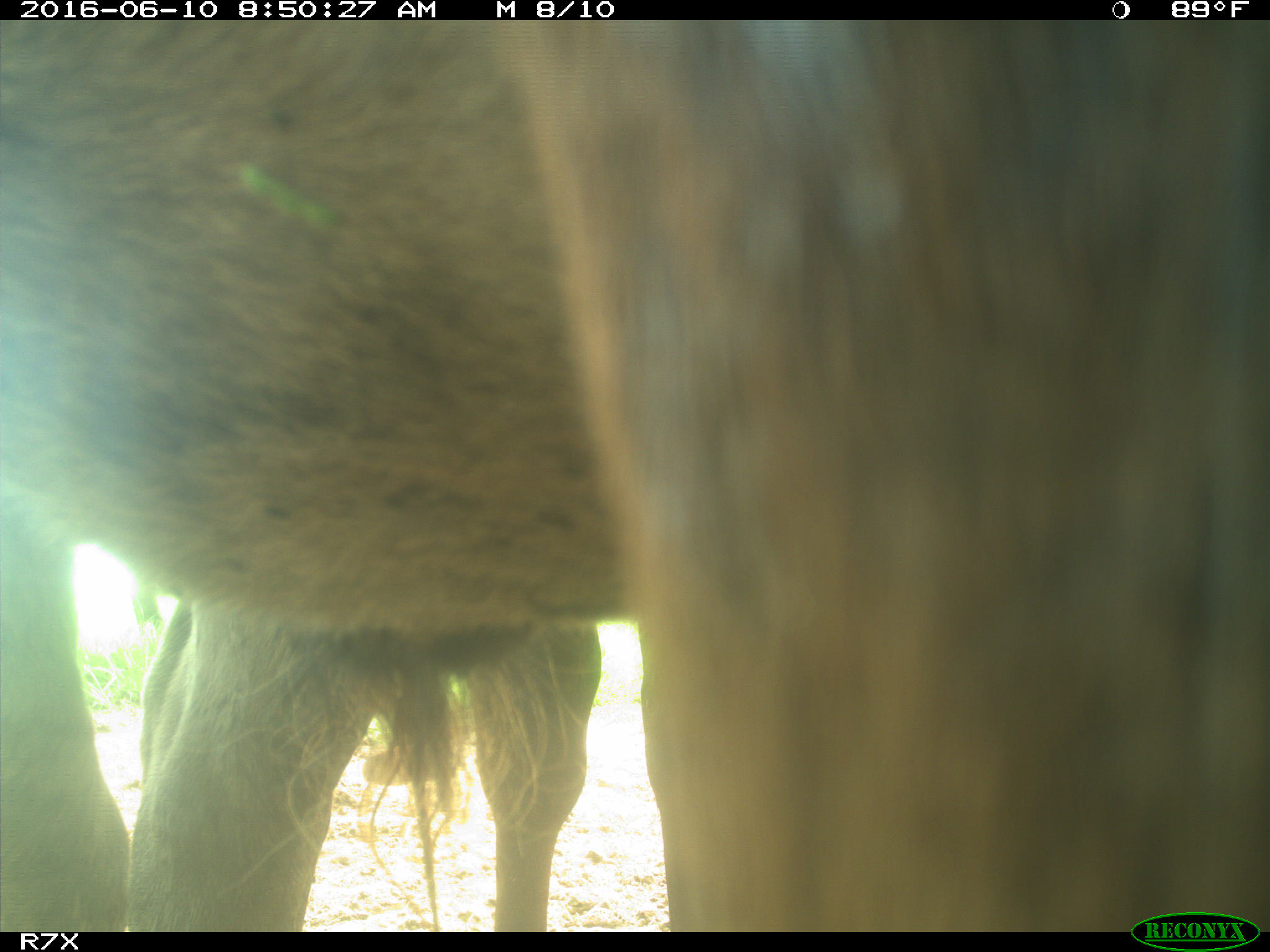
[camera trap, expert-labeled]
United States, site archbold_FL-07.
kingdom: Animalia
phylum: Chordata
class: Mammalia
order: Artiodactyla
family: Bovidae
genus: Bos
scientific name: Bos taurus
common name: domestic cow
Bos taurus (domestic cow).